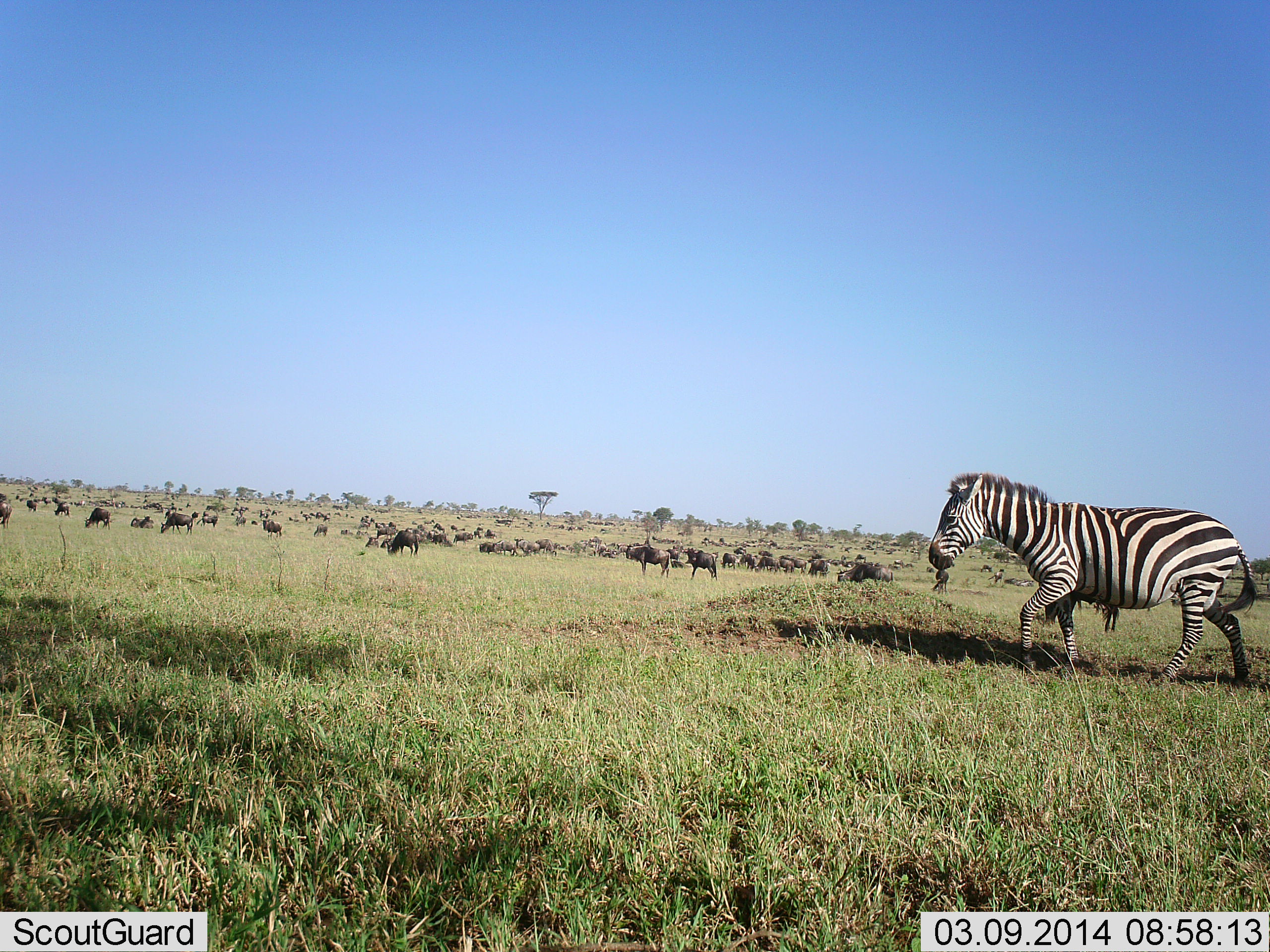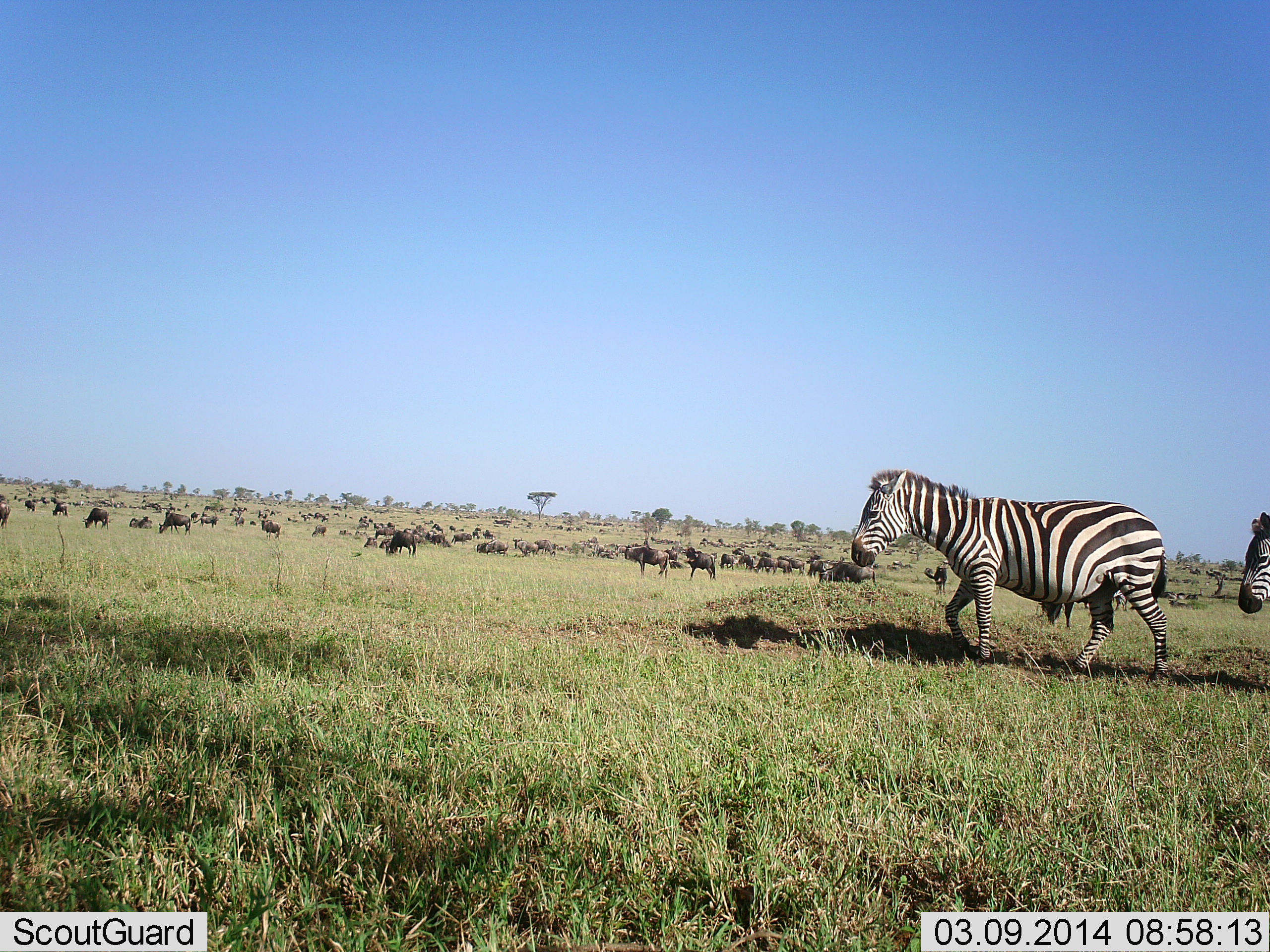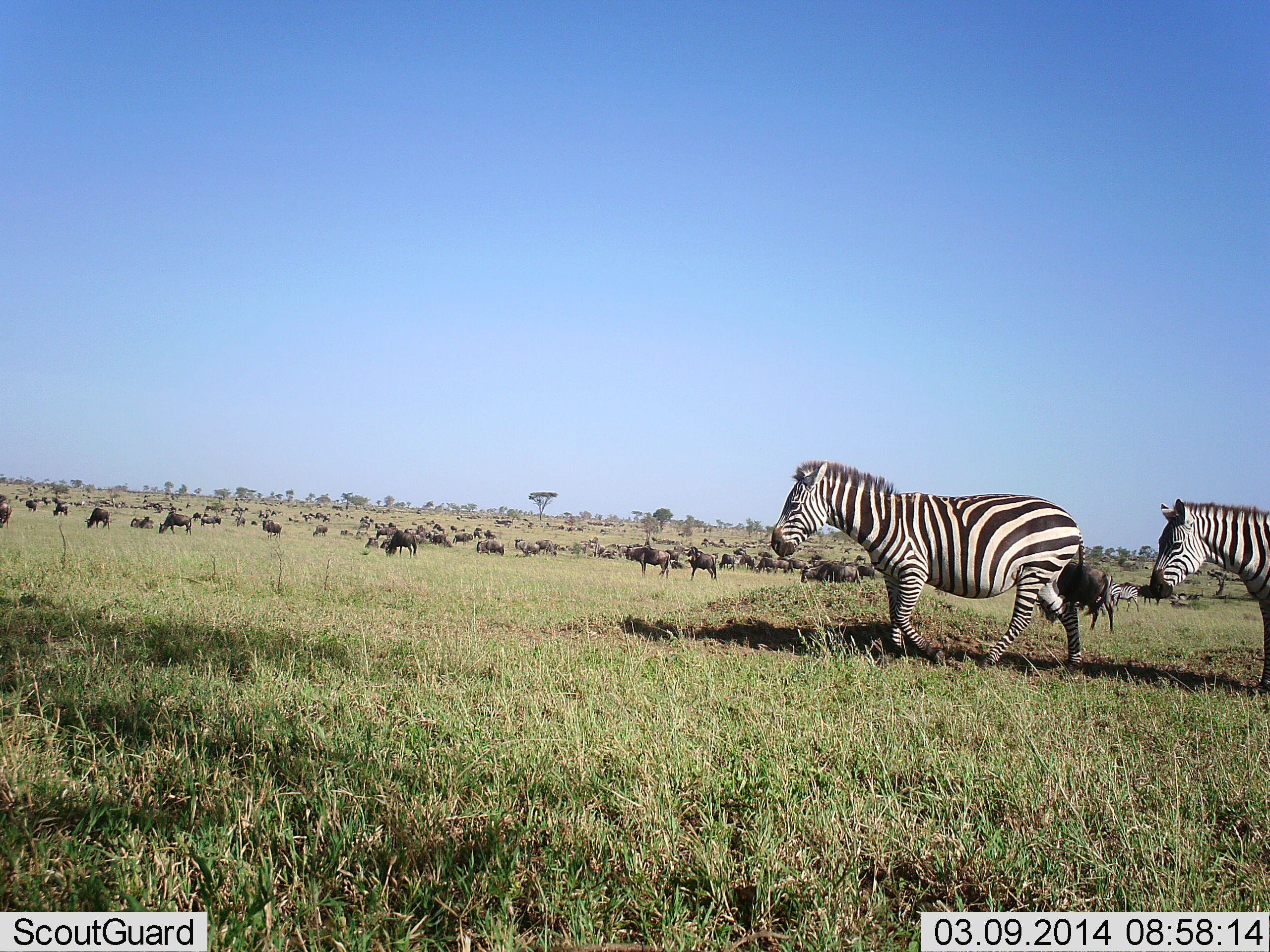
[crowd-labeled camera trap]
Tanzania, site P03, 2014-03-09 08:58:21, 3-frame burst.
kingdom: Animalia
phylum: Chordata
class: Mammalia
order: Artiodactyla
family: Bovidae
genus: Connochaetes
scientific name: Connochaetes taurinus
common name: blue wildebeest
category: wildebeest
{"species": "wildebeest (blue wildebeest) (Connochaetes taurinus)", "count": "51+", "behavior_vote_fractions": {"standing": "82%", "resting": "36%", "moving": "45%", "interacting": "0%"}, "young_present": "9%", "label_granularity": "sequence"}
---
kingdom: Animalia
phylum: Chordata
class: Mammalia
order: Perissodactyla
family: Equidae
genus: Equus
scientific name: Equus quagga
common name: plains zebra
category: zebra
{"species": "zebra (plains zebra) (Equus quagga)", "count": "2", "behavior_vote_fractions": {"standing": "17%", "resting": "0%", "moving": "100%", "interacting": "0%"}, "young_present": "0%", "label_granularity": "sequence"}